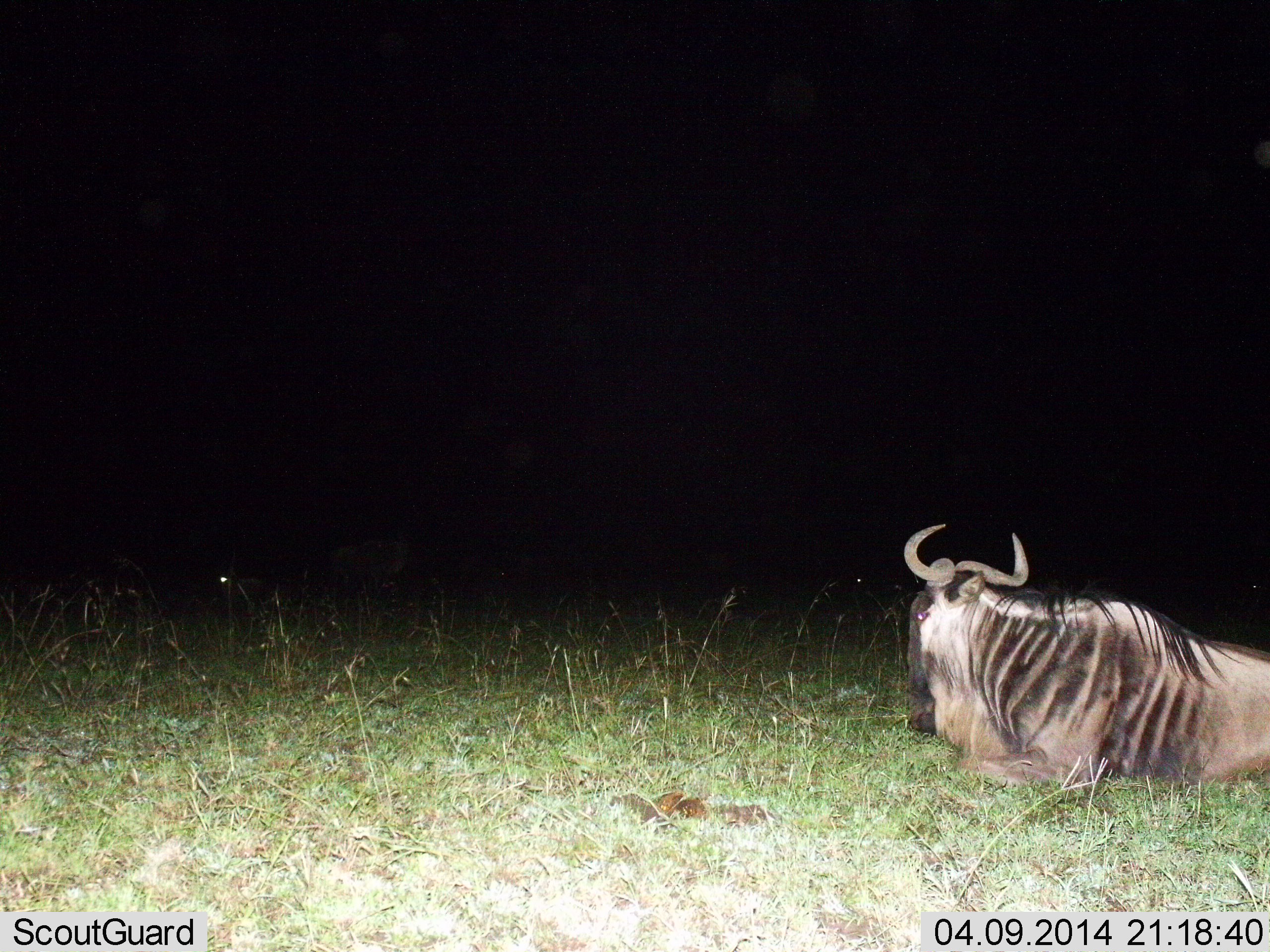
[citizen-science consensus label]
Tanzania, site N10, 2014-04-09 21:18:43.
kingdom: Animalia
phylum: Chordata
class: Mammalia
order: Artiodactyla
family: Bovidae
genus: Connochaetes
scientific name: Connochaetes taurinus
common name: blue wildebeest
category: wildebeest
Wildebeest (blue wildebeest) (Connochaetes taurinus), count 1. Behavior (volunteer vote fractions): standing 2%, resting 100%, moving 0%, interacting 0%. Young present (vote fraction): 0%. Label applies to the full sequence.